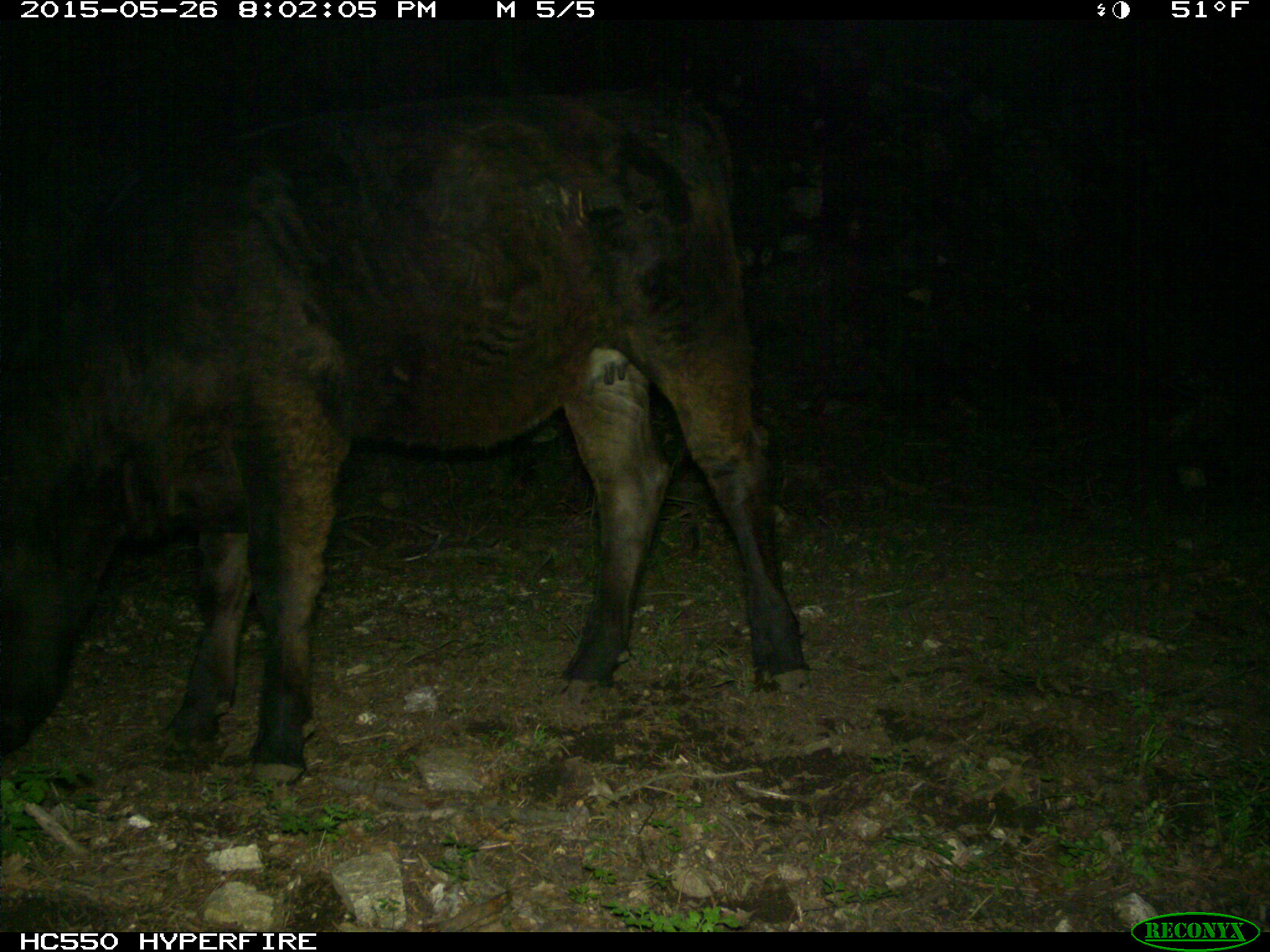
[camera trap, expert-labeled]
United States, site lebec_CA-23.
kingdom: Animalia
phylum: Chordata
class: Mammalia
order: Artiodactyla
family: Bovidae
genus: Bos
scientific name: Bos taurus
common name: domestic cow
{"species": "Bos taurus (domestic cow)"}